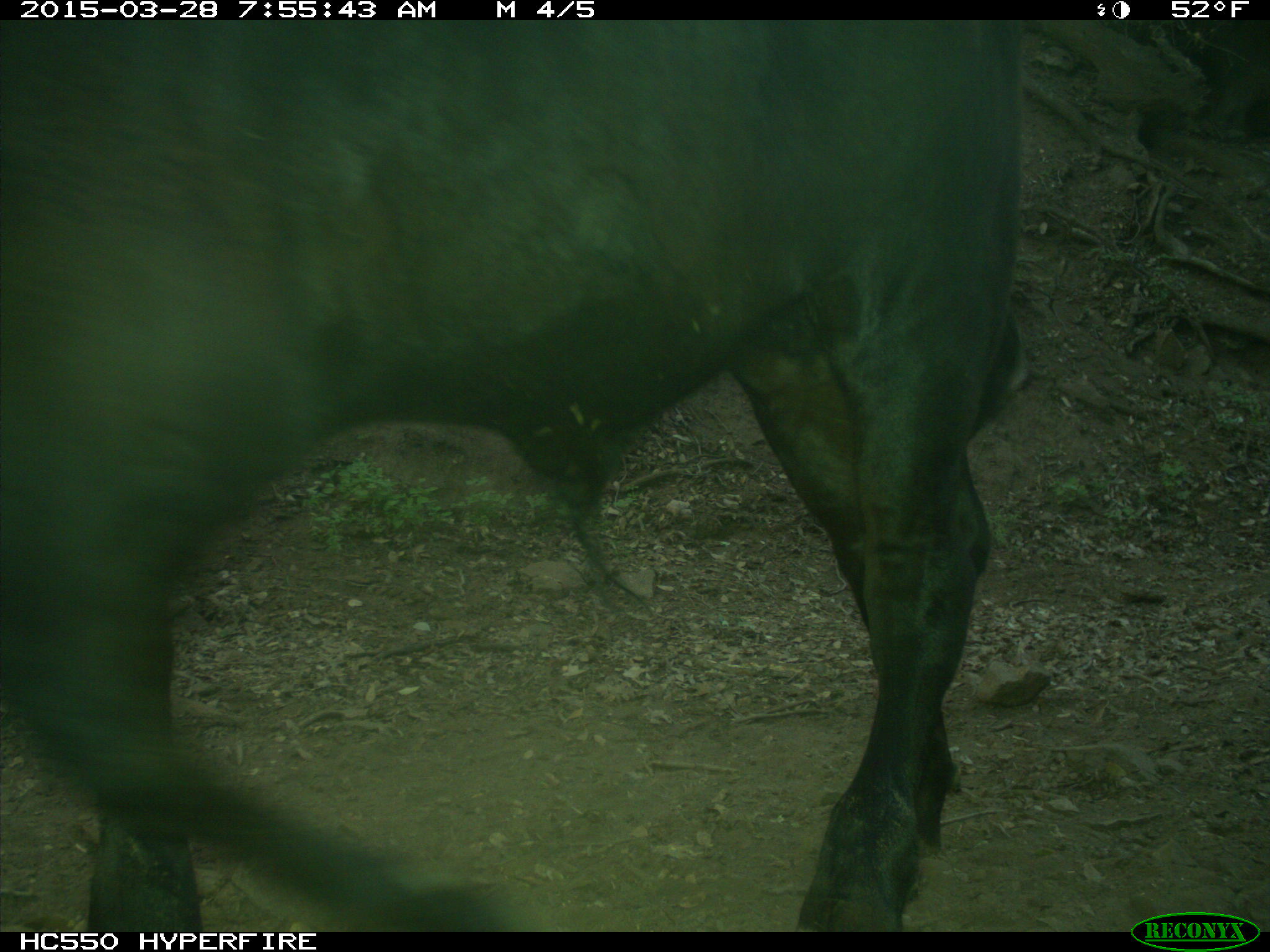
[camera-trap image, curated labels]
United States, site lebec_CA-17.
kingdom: Animalia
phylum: Chordata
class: Mammalia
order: Artiodactyla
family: Bovidae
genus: Bos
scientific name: Bos taurus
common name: domestic cow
Bos taurus (domestic cow).